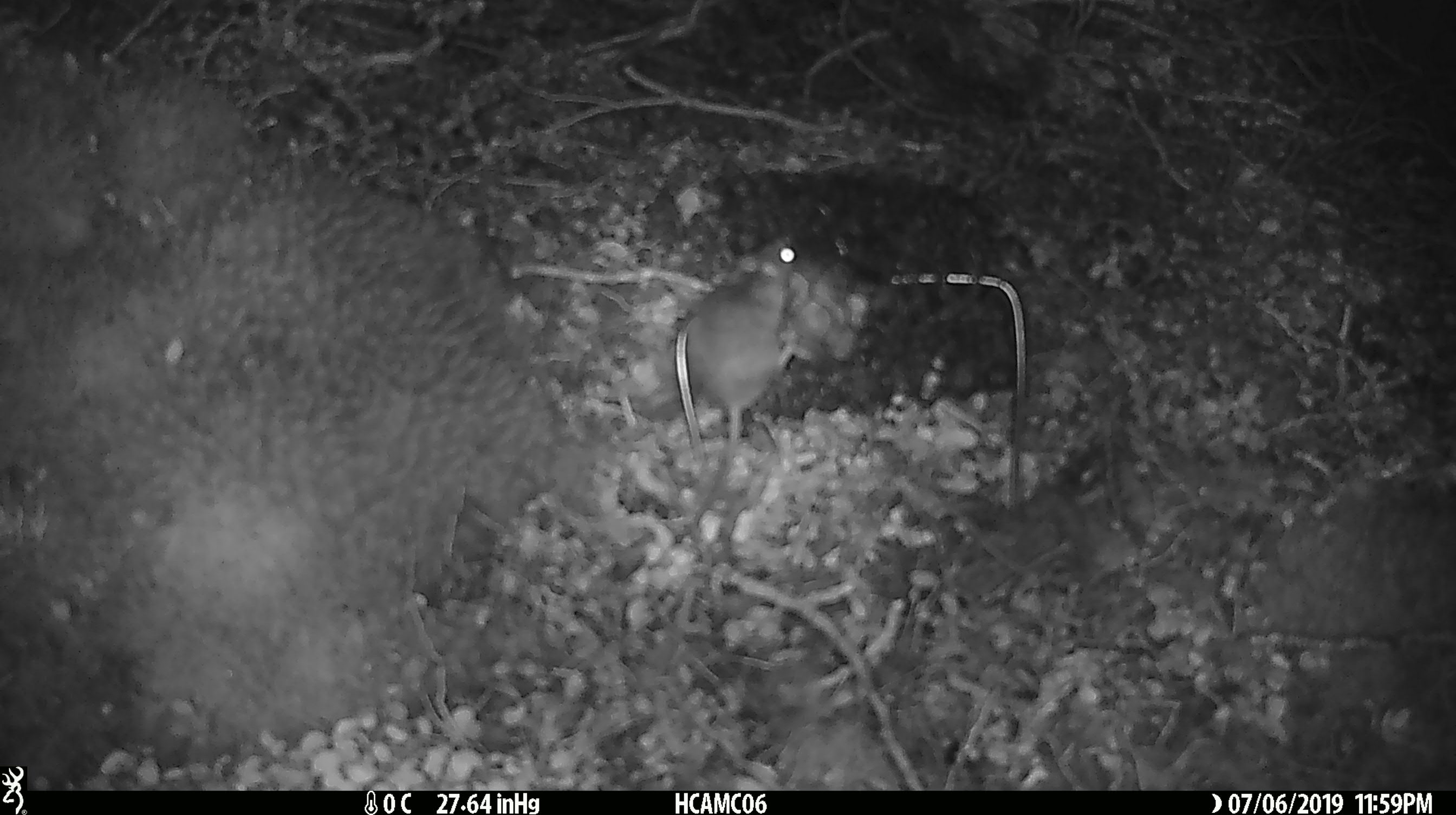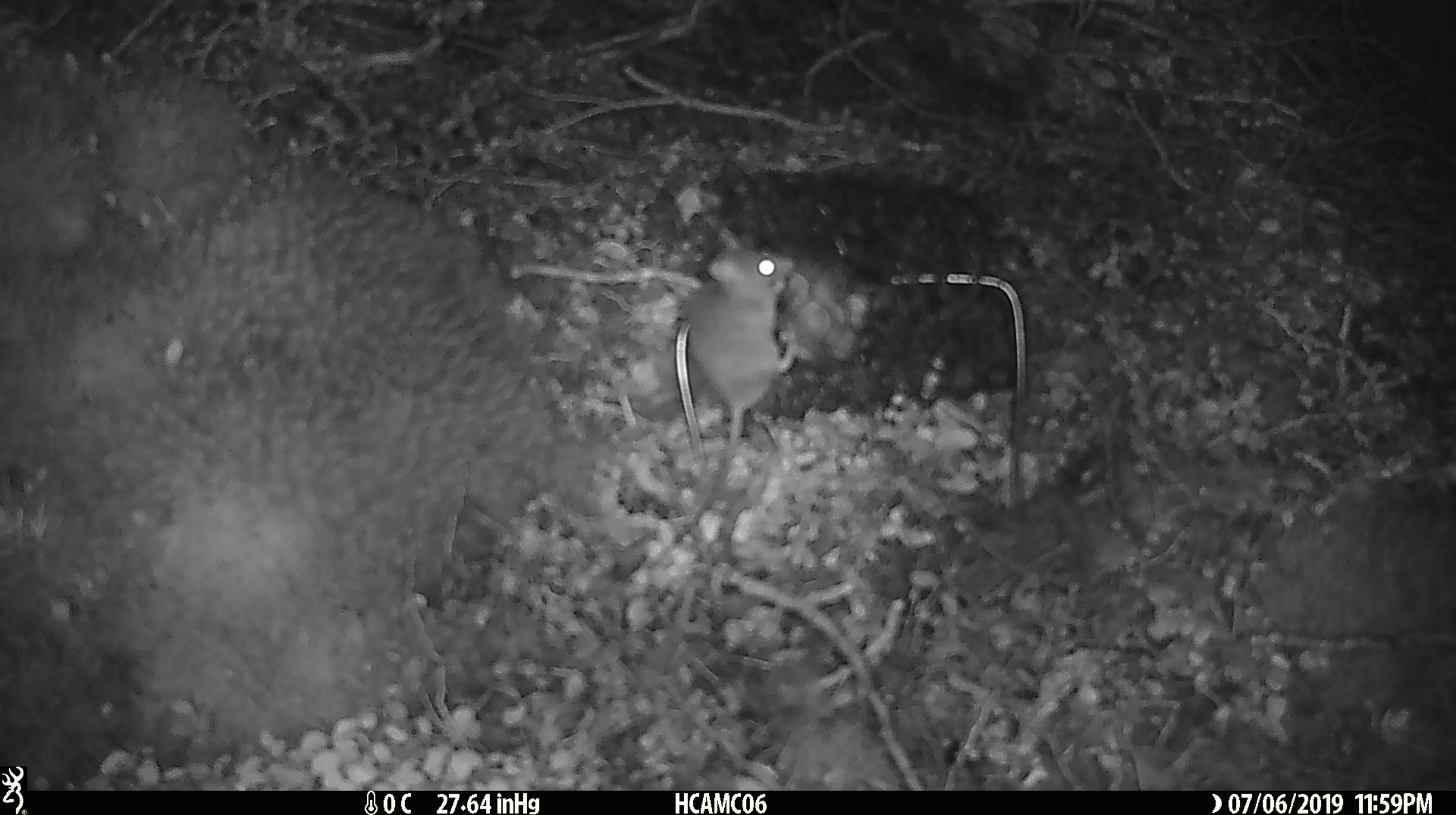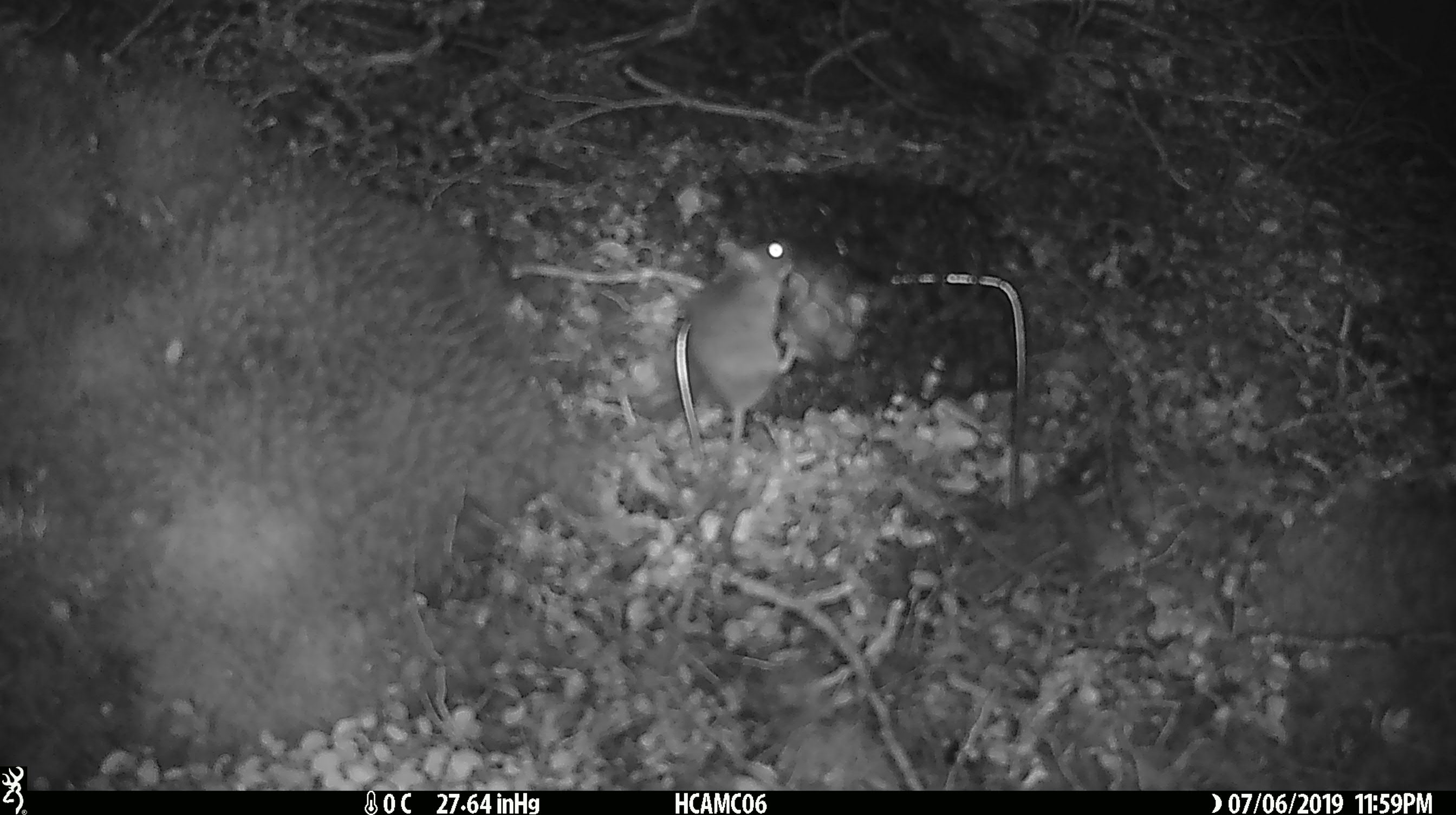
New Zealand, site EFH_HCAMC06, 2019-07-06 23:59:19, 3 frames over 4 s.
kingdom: Animalia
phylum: Chordata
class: Mammalia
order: Rodentia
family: Muridae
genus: Mus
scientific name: Mus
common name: mouse